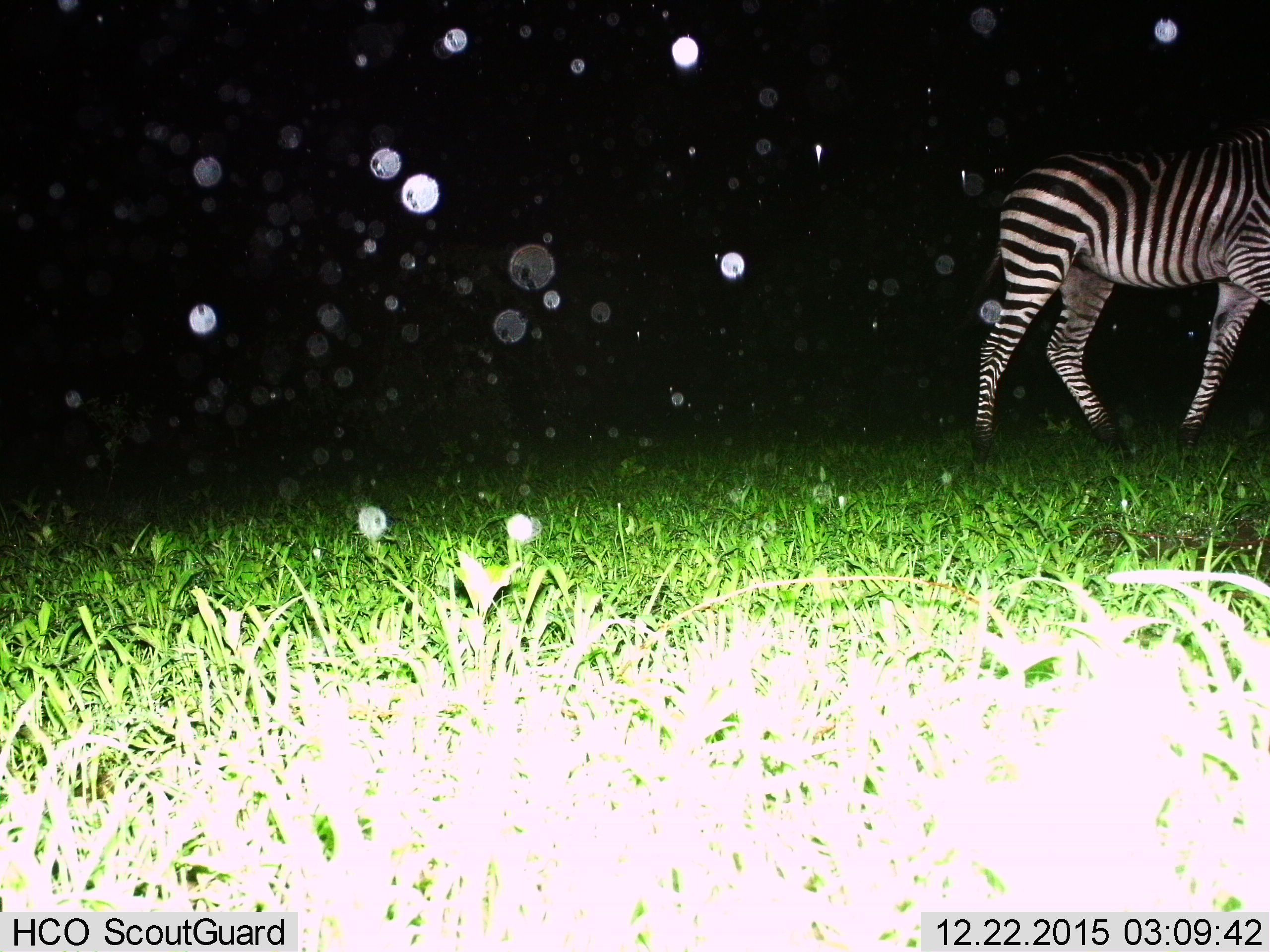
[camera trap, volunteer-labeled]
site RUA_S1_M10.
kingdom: Animalia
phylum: Chordata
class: Mammalia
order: Perissodactyla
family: Equidae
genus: Equus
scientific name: Equus quagga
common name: plains zebra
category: zebraplains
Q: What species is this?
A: Zebraplains (plains zebra) (Equus quagga).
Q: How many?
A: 1.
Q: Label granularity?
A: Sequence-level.